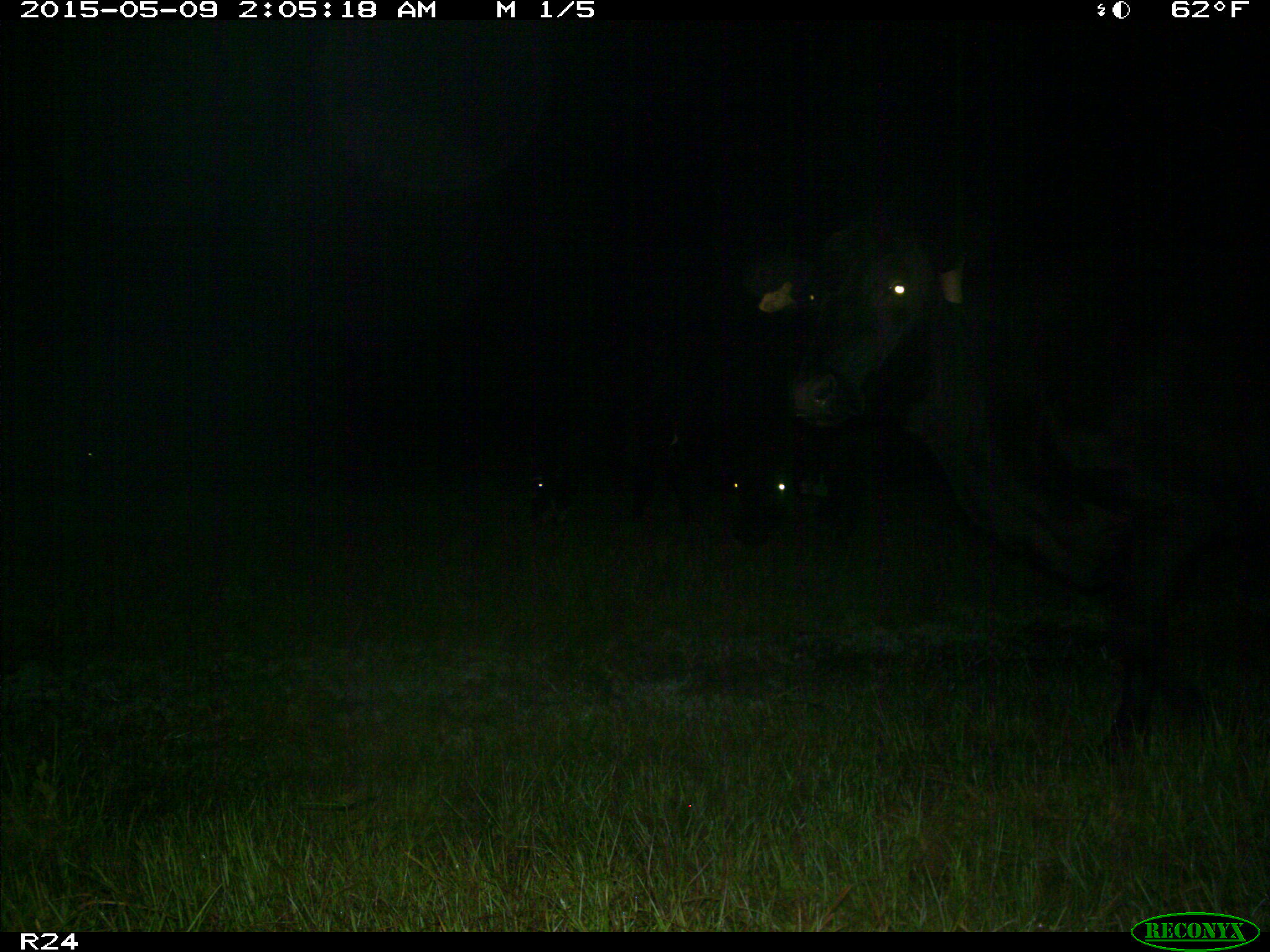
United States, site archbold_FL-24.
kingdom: Animalia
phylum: Chordata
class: Mammalia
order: Artiodactyla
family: Bovidae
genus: Bos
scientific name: Bos taurus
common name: domestic cow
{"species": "Bos taurus (domestic cow)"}